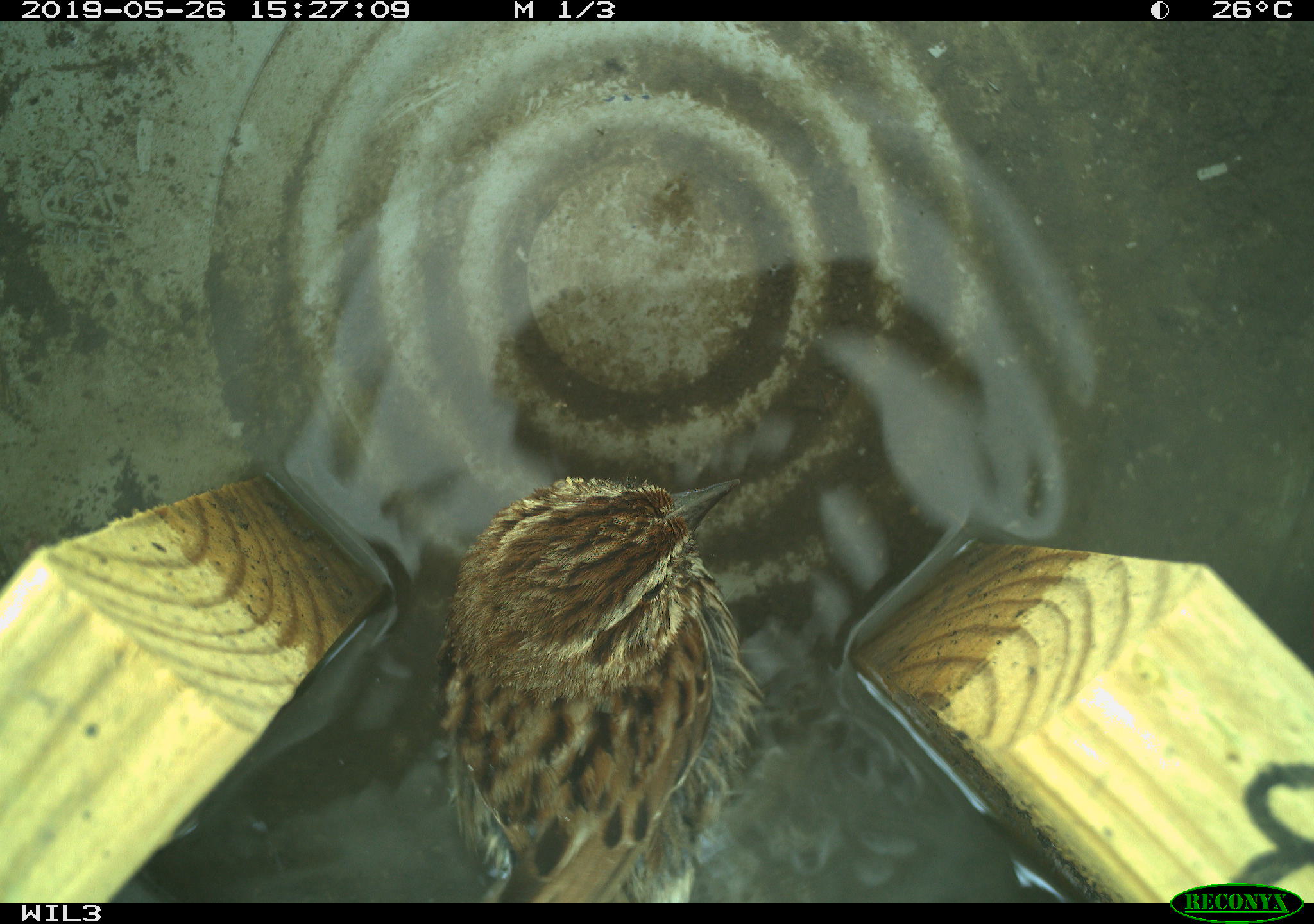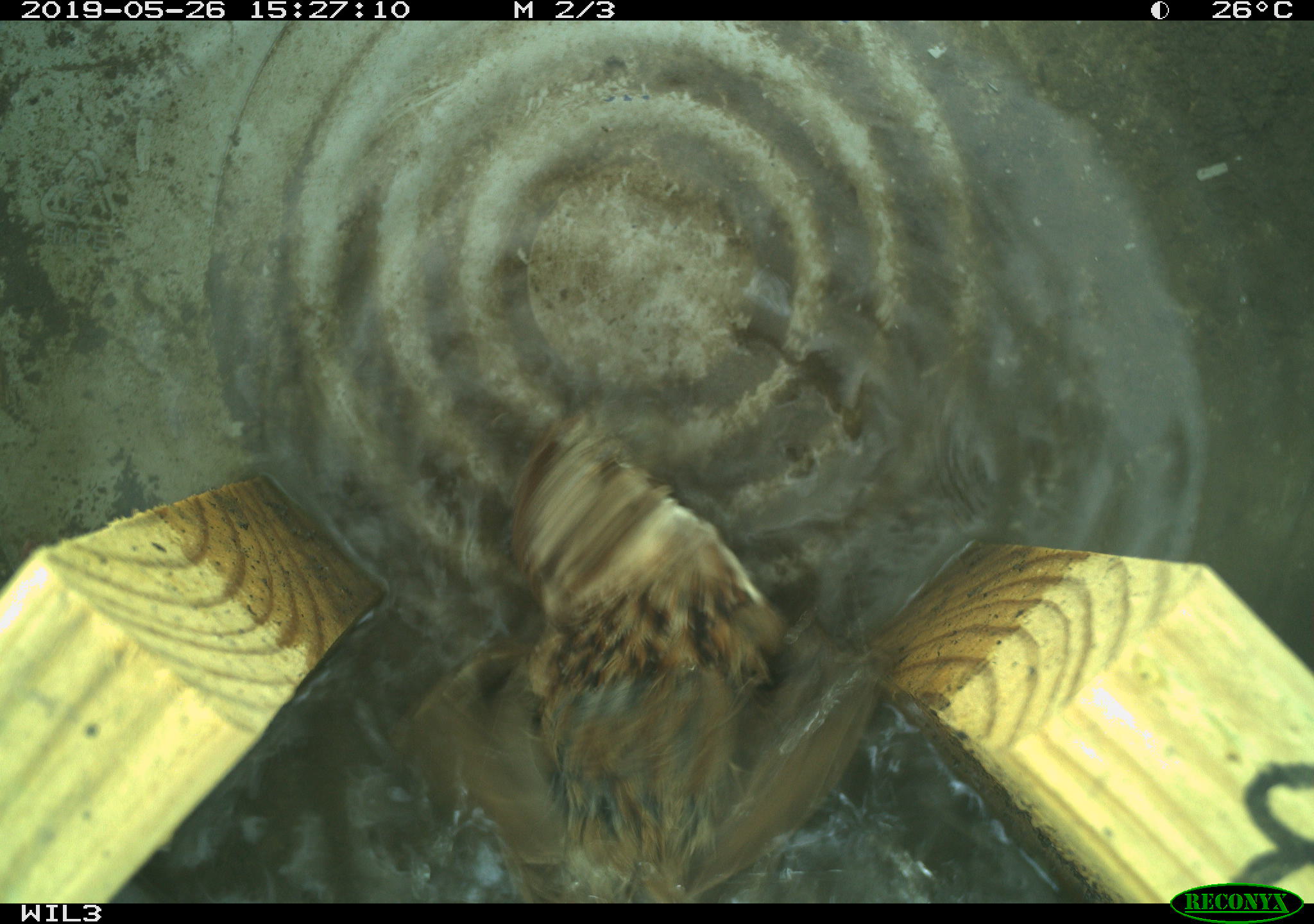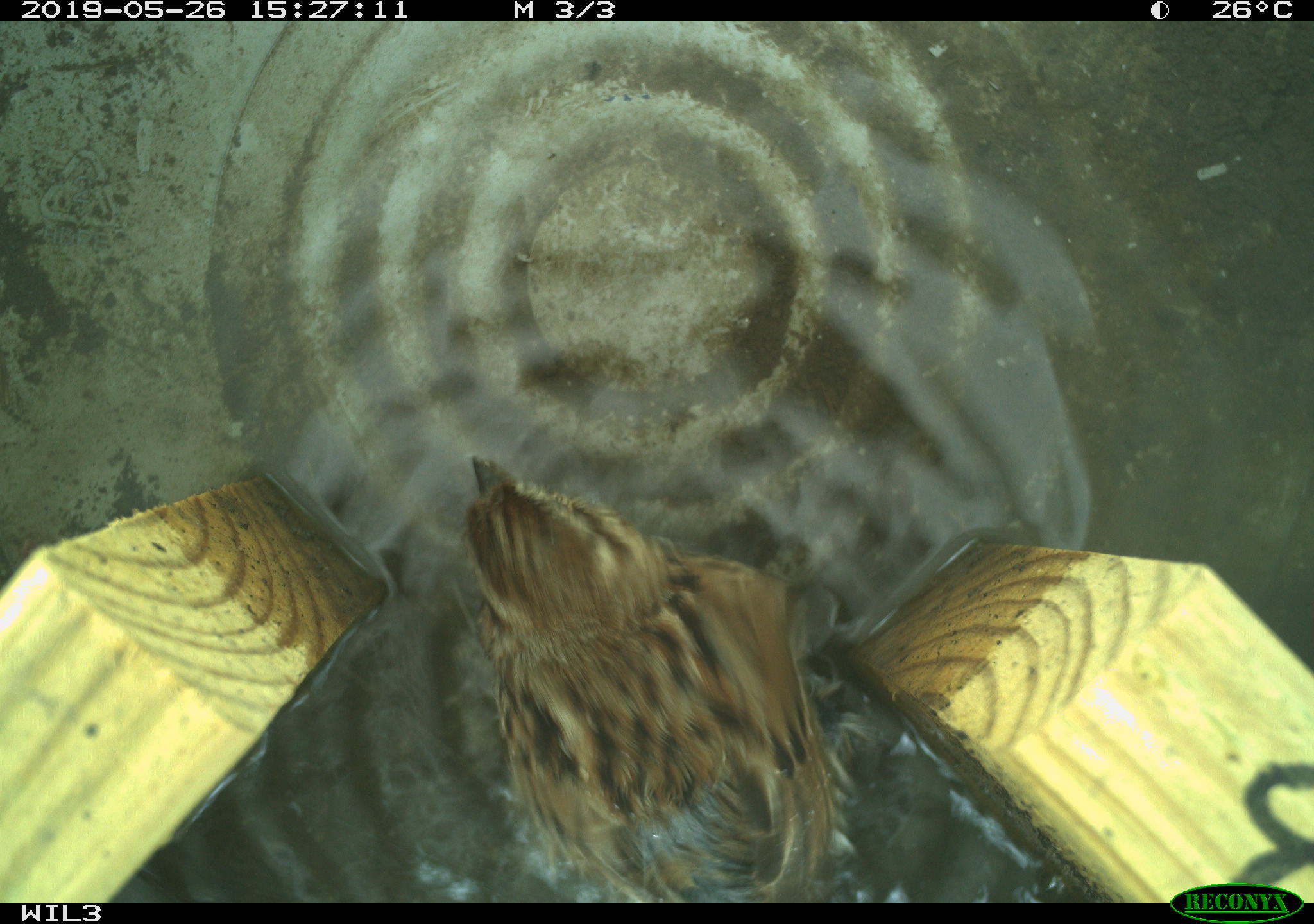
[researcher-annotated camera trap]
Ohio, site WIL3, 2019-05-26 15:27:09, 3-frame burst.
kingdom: Animalia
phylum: Chordata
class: Aves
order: Passeriformes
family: Passerellidae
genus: Melospiza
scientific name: Melospiza melodia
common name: song sparrow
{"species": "song sparrow (Melospiza melodia)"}